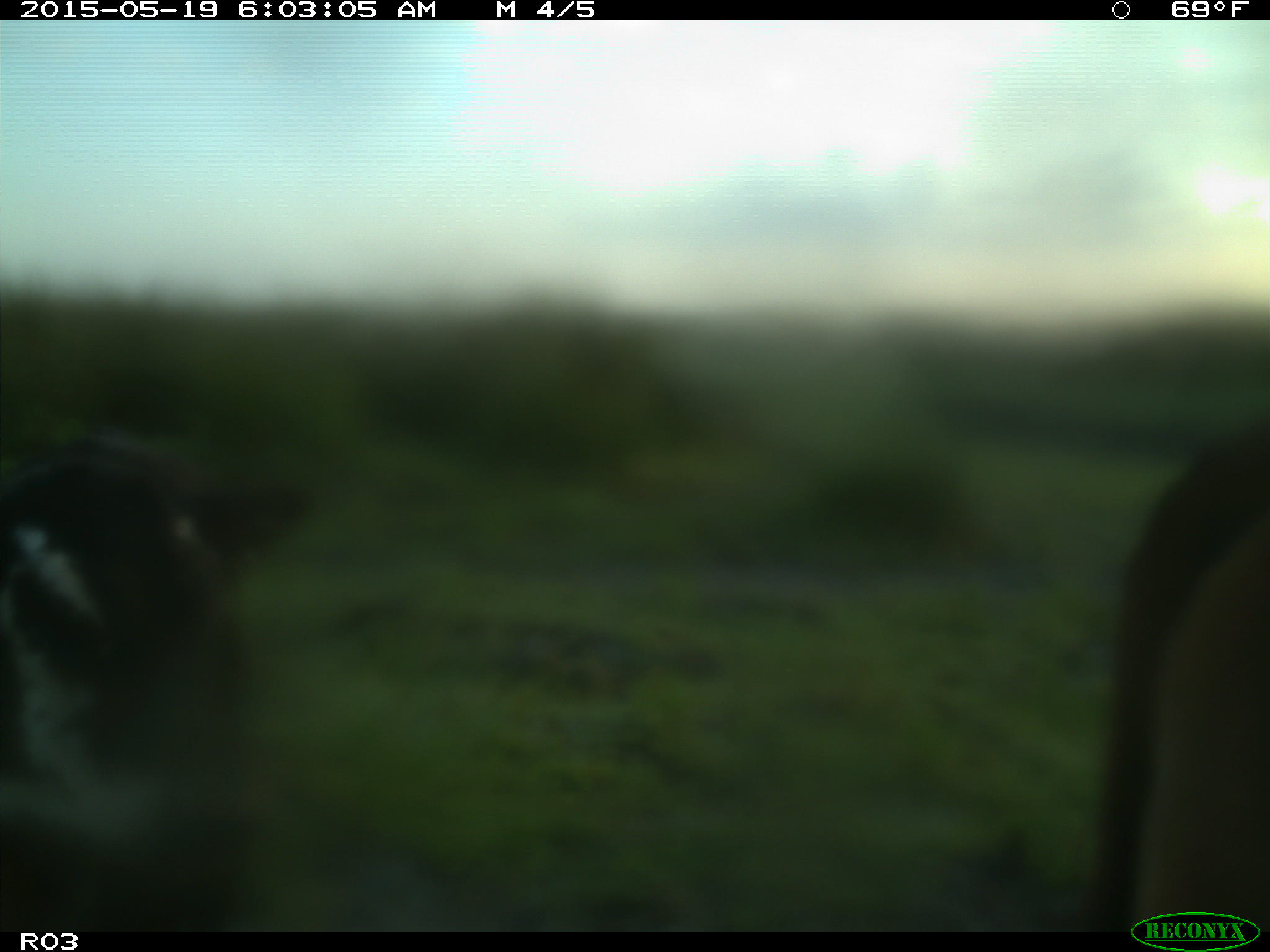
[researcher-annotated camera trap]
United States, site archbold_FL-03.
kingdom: Animalia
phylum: Chordata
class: Mammalia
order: Artiodactyla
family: Bovidae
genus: Bos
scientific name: Bos taurus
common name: domestic cow